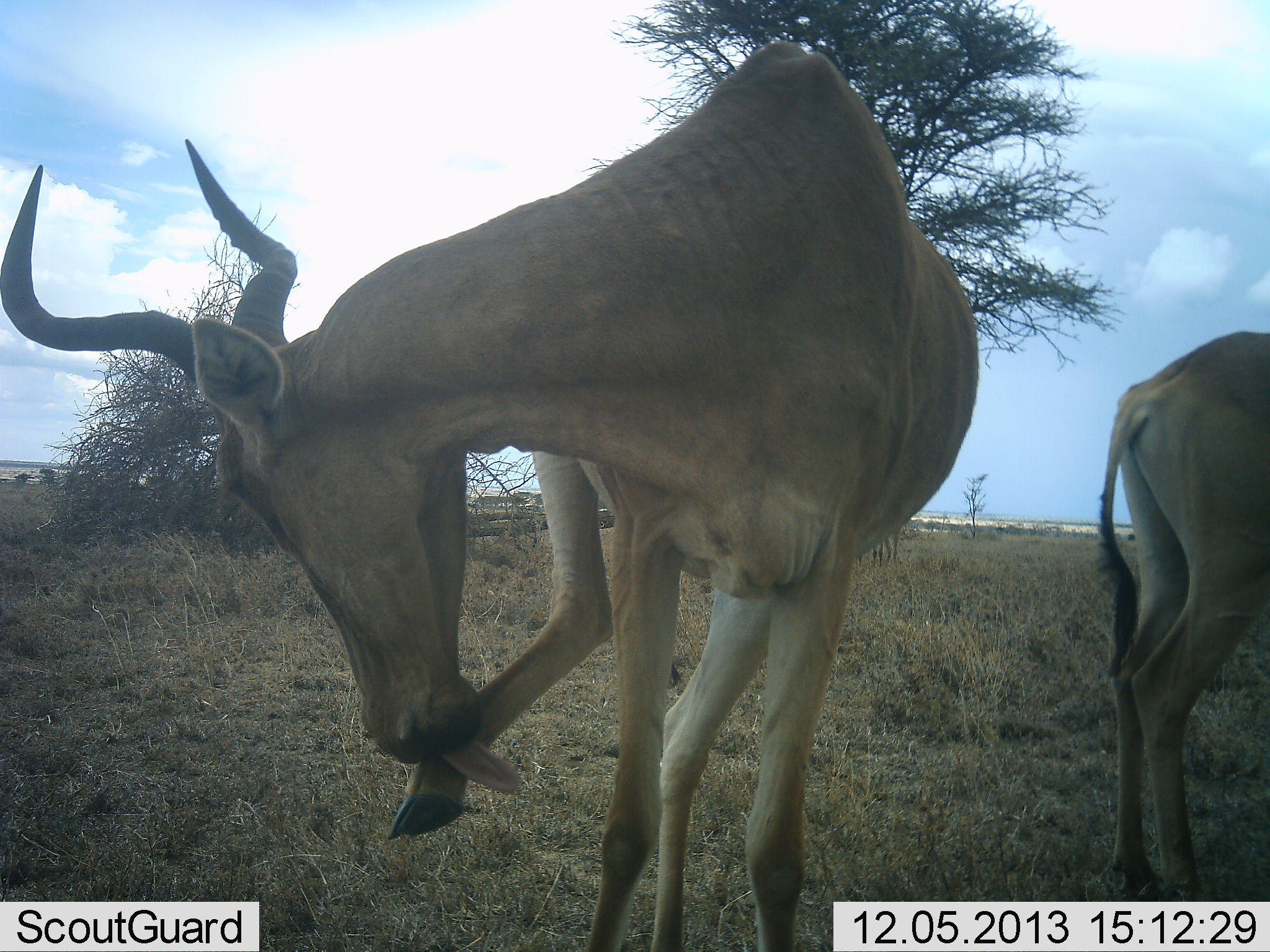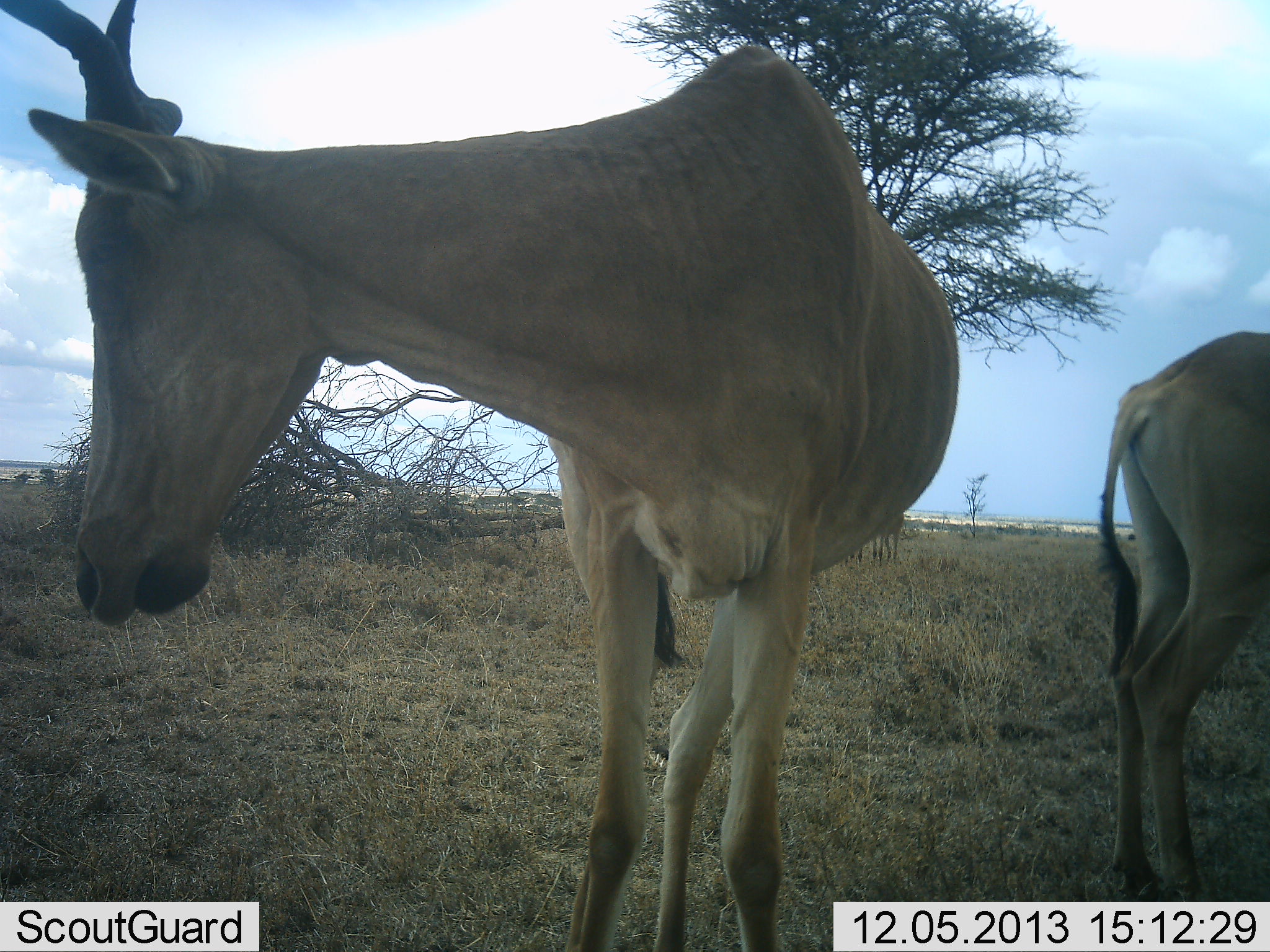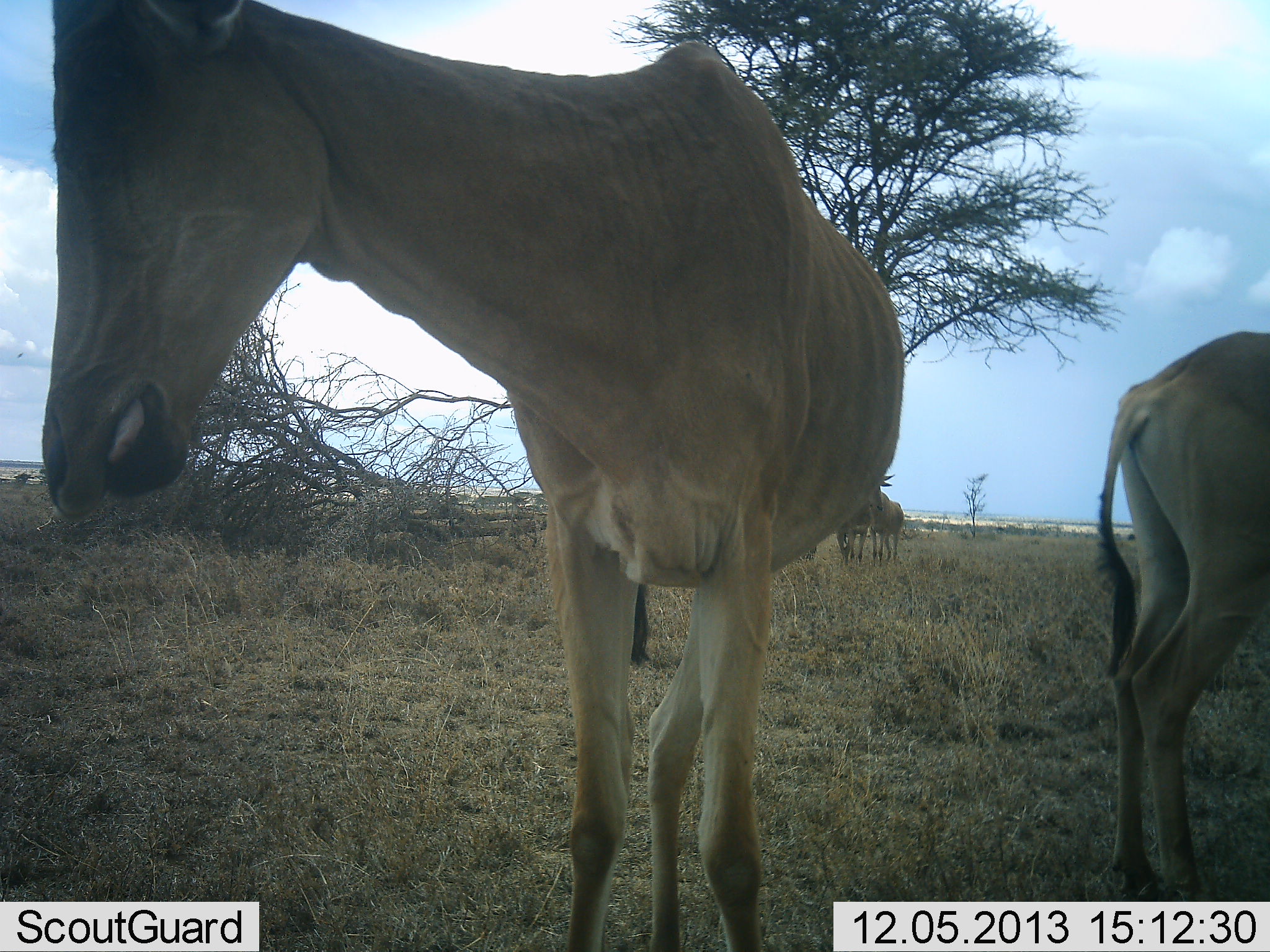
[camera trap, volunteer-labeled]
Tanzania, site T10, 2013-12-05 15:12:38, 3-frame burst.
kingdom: Animalia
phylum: Chordata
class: Mammalia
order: Artiodactyla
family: Bovidae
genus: Alcelaphus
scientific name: Alcelaphus buselaphus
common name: hartebeest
Hartebeest (Alcelaphus buselaphus), count 2. Behavior (volunteer vote fractions): standing 90%, resting 0%, moving 10%, interacting 0%. Young present (vote fraction): 0%. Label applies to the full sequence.